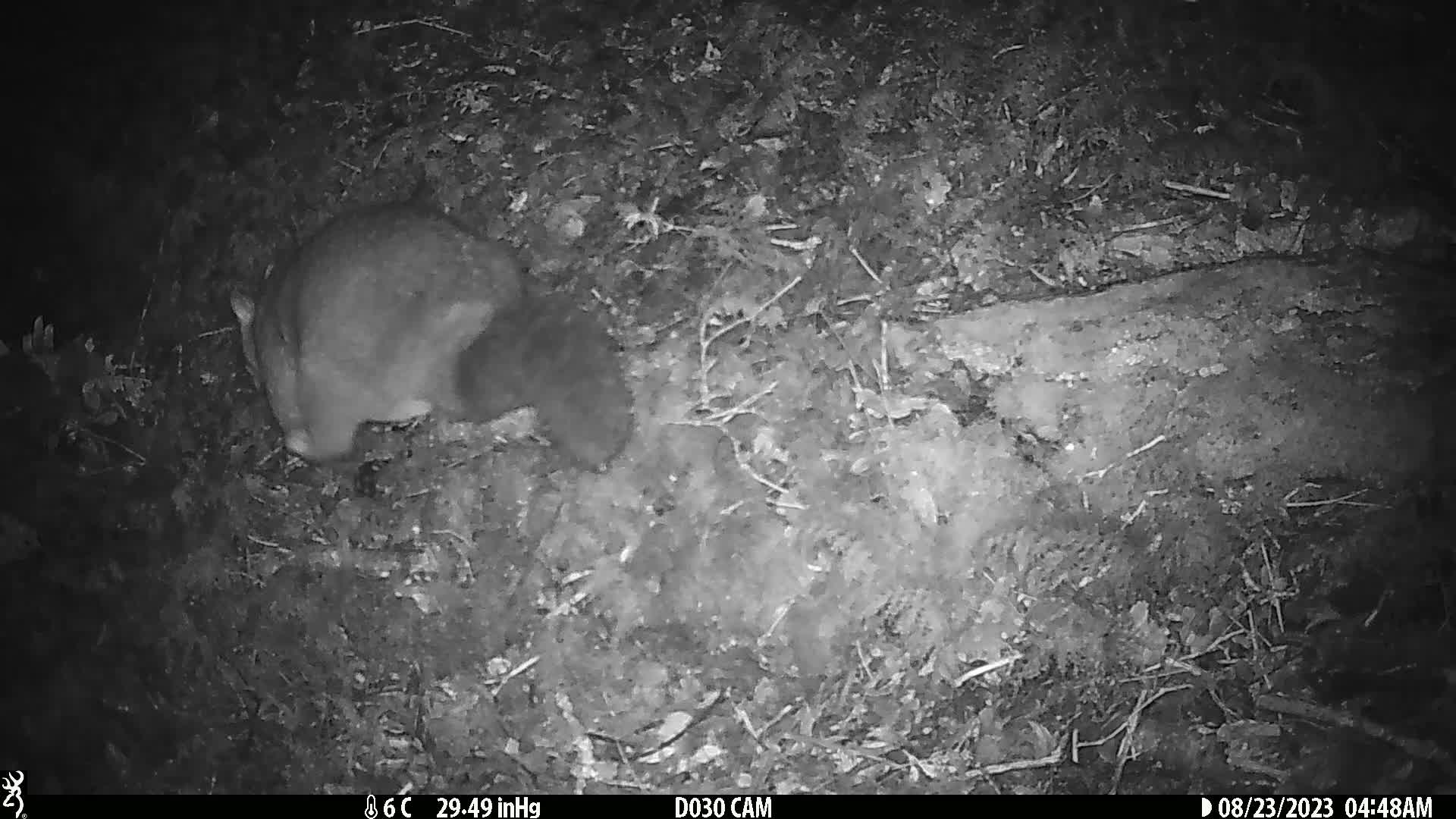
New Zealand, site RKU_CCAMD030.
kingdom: Animalia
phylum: Chordata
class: Mammalia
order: Diprotodontia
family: Phalangeridae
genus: Trichosurus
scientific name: Trichosurus vulpecula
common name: common brushtail possum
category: possum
Possum (common brushtail possum) (Trichosurus vulpecula).